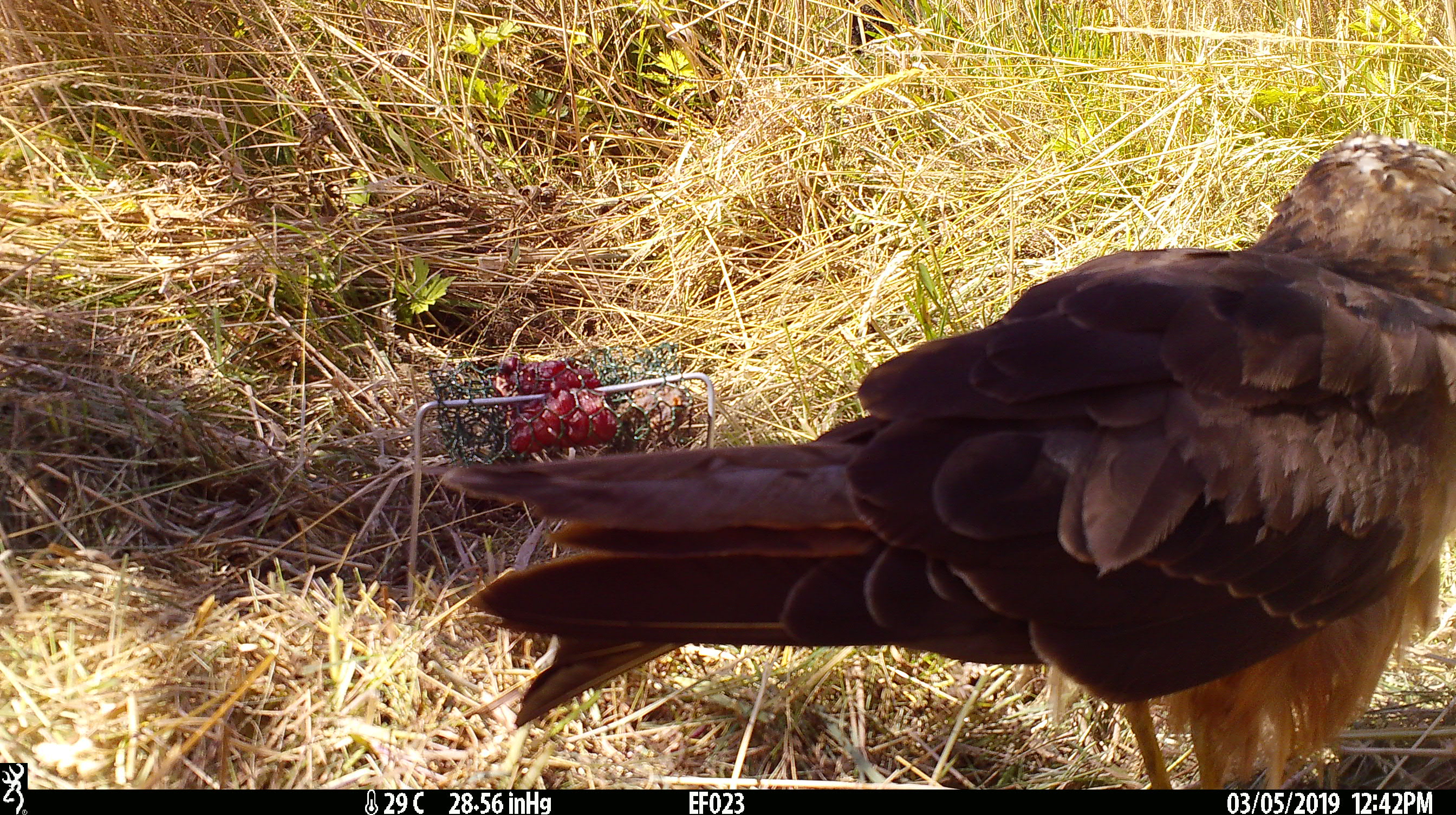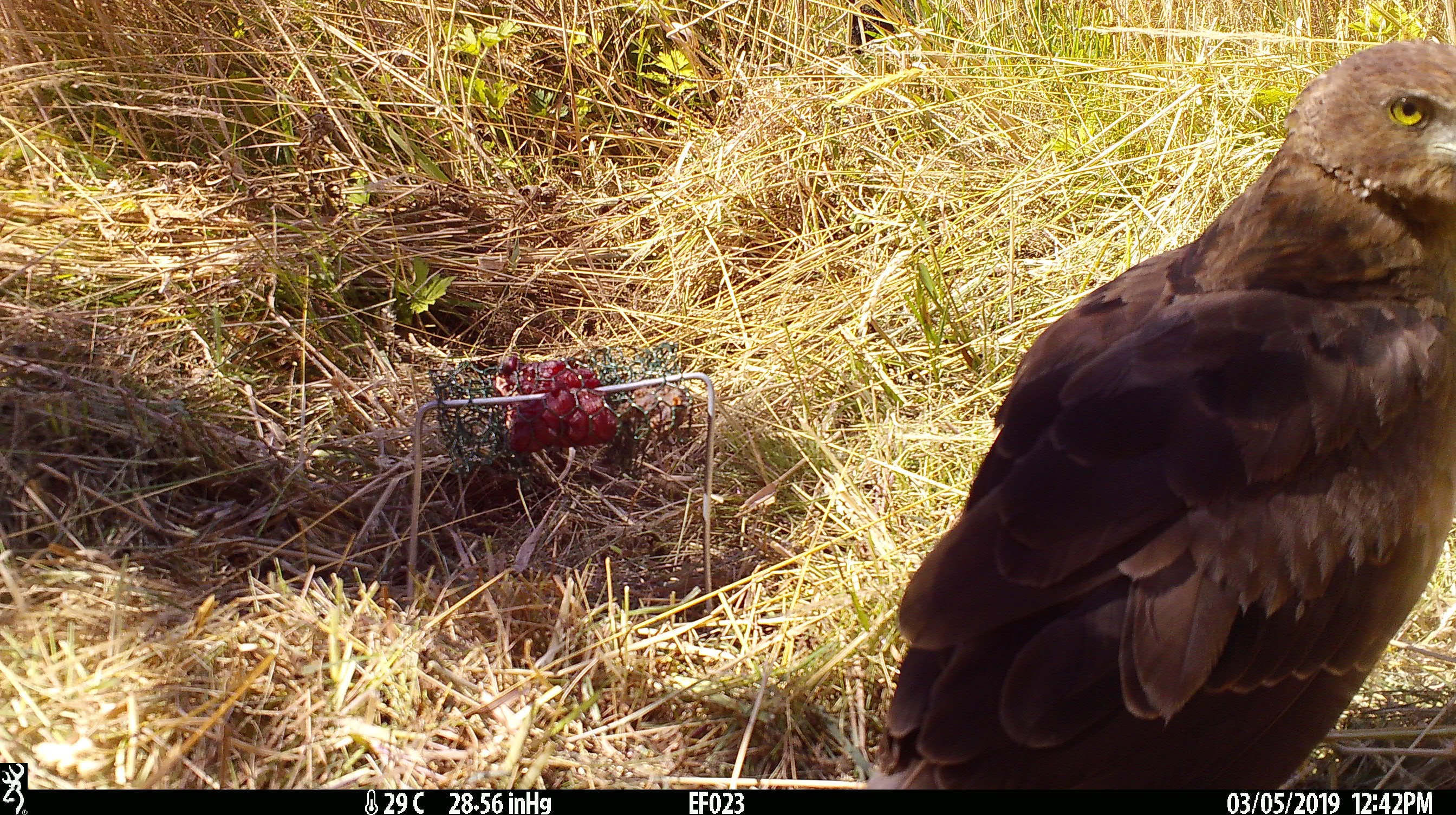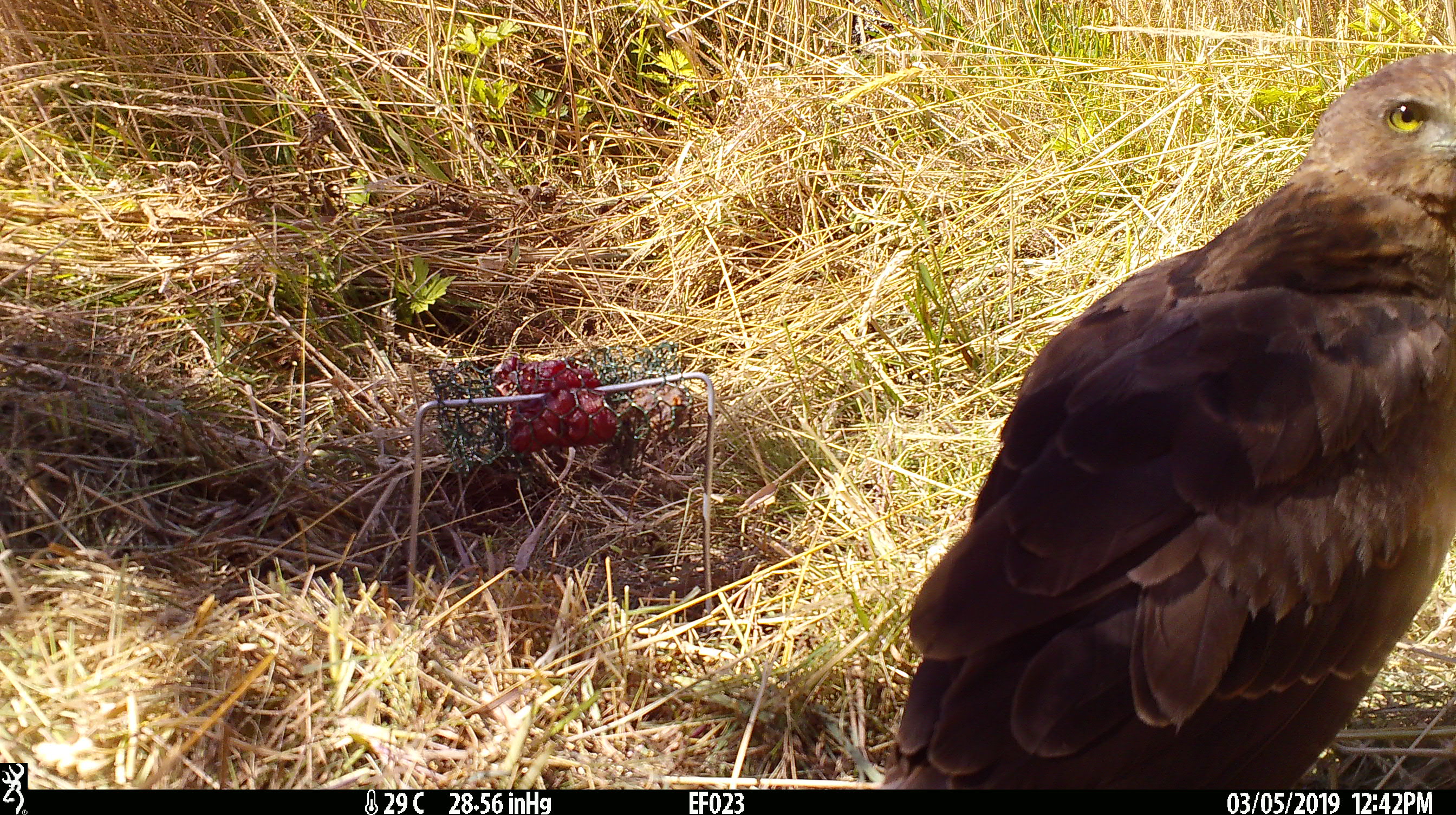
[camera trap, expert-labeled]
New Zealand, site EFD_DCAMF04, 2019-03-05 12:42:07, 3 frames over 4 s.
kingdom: Animalia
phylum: Chordata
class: Aves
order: Accipitriformes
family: Accipitridae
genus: Circus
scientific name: Circus approximans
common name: swamp harrier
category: harrier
Harrier (swamp harrier) (Circus approximans).